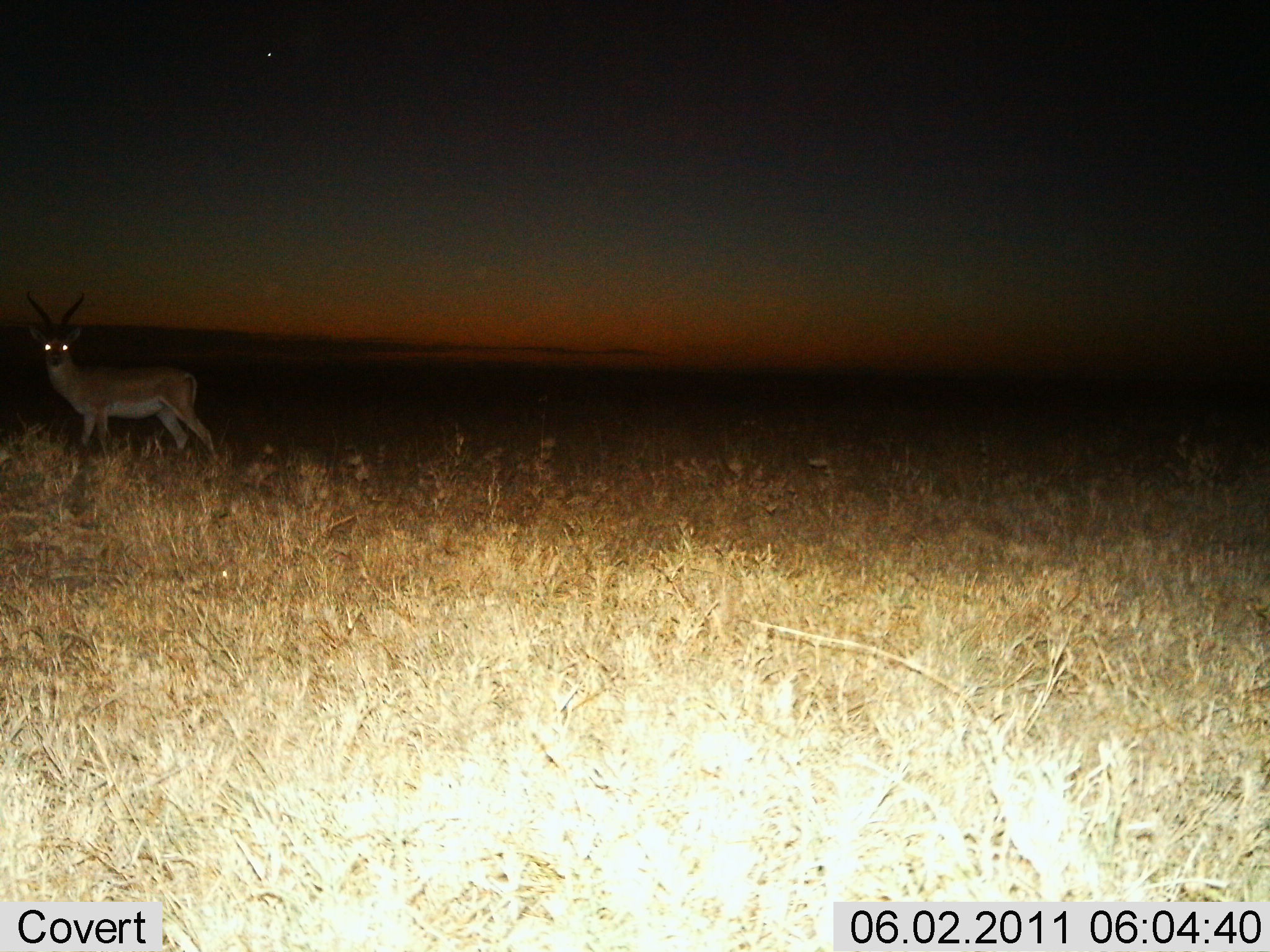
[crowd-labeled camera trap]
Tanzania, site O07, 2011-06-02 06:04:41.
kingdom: Animalia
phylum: Chordata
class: Mammalia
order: Artiodactyla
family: Bovidae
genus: Nanger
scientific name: Nanger granti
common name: grant's gazelle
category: gazellegrants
Gazellegrants (grant's gazelle) (Nanger granti), count 1. Behavior (volunteer vote fractions): standing 80%, resting 0%, moving 20%, interacting 0%. Young present (vote fraction): 0%. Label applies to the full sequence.